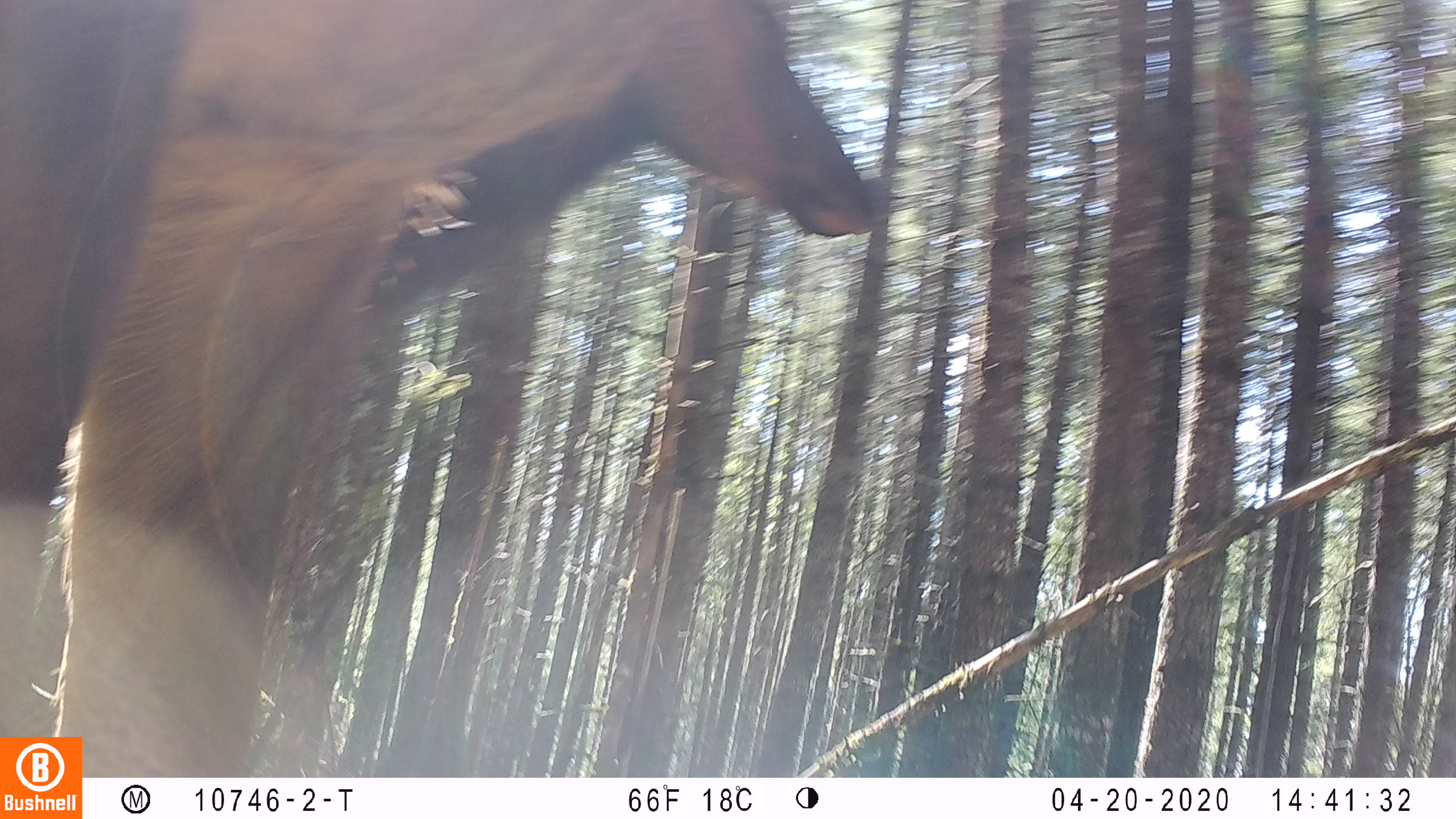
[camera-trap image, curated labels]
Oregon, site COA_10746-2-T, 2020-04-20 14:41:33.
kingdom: Animalia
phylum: Chordata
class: Mammalia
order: Artiodactyla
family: Cervidae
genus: Cervus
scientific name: Cervus canadensis roosevelti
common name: roosevelt elk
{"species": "roosevelt elk (Cervus canadensis roosevelti)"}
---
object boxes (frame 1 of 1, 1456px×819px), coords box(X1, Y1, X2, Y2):
roosevelt elk: box(53, 2, 882, 727)